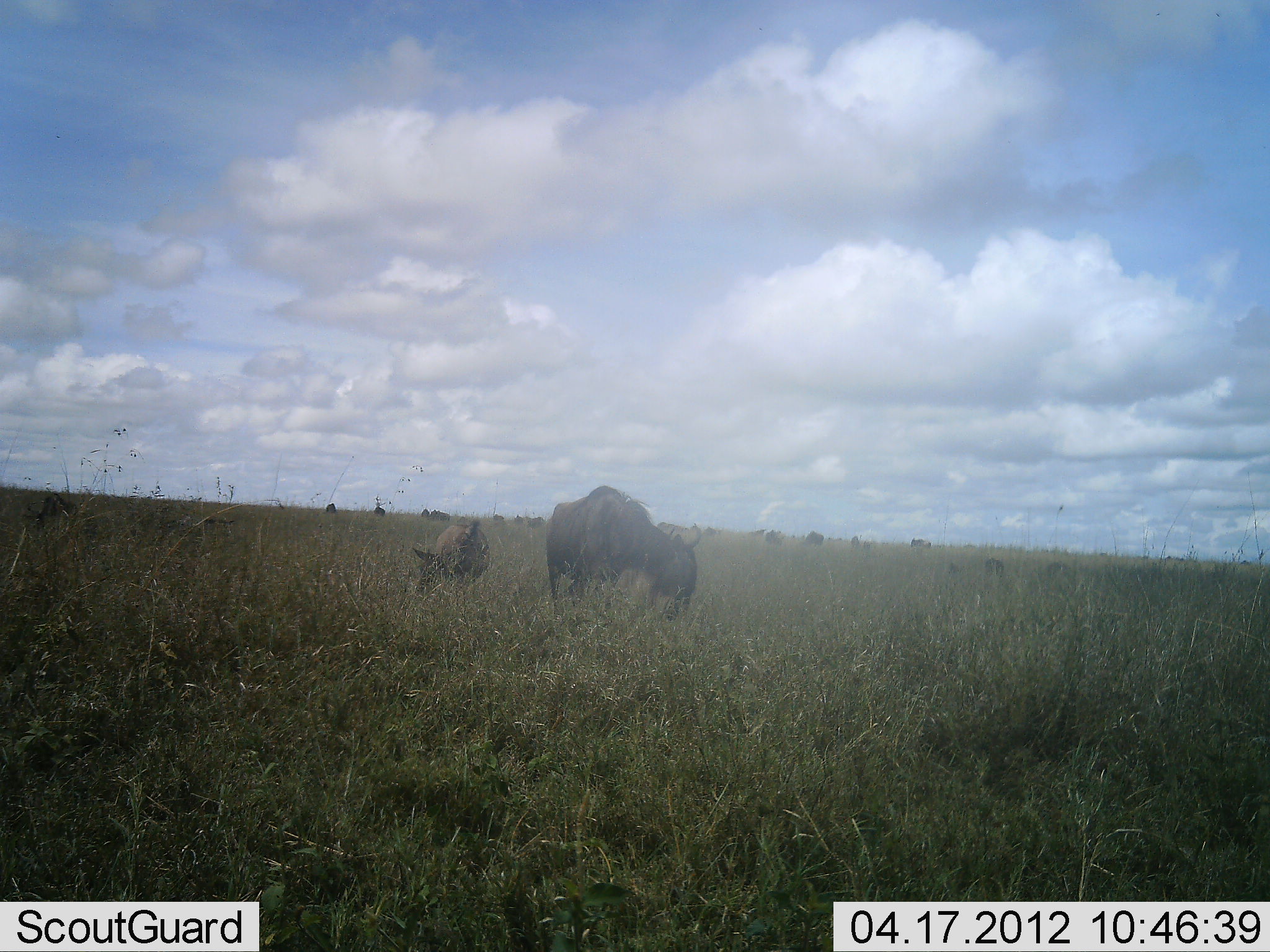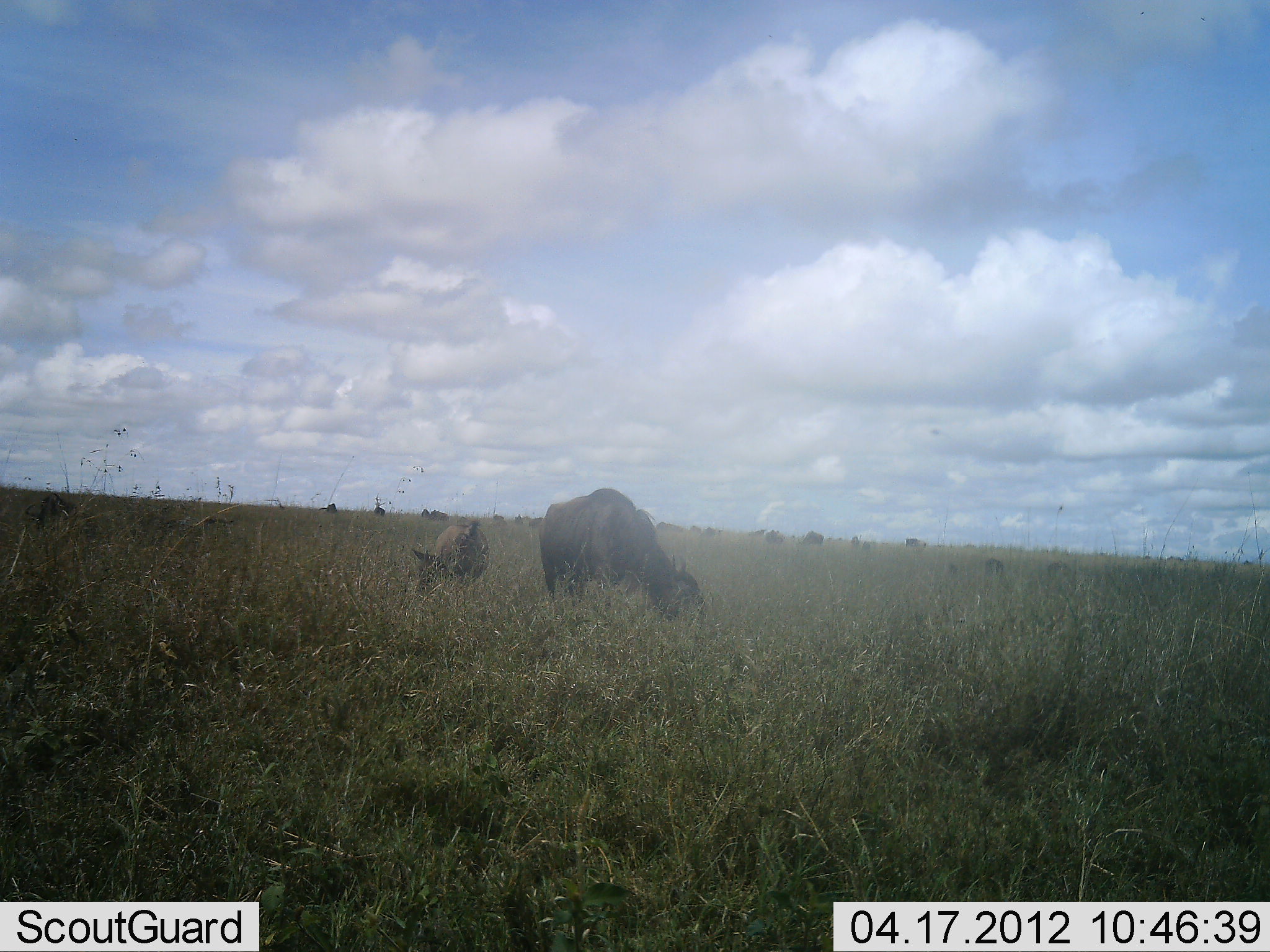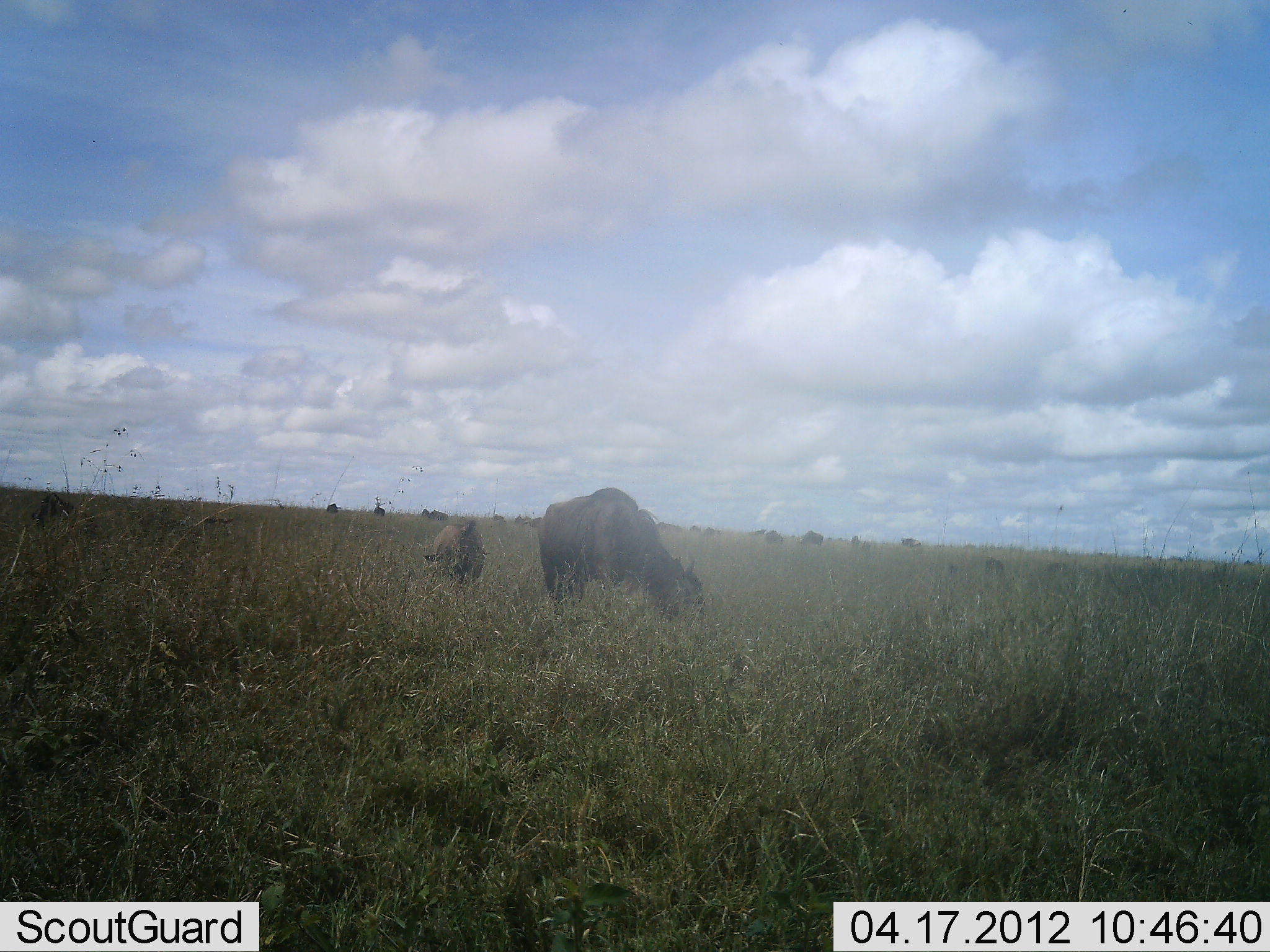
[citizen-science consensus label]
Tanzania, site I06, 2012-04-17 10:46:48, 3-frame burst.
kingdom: Animalia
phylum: Chordata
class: Mammalia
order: Artiodactyla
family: Bovidae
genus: Connochaetes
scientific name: Connochaetes taurinus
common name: blue wildebeest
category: wildebeest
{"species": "wildebeest (blue wildebeest) (Connochaetes taurinus)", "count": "11-50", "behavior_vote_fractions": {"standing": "25%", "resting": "4%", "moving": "14%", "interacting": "0%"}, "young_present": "57%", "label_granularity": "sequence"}